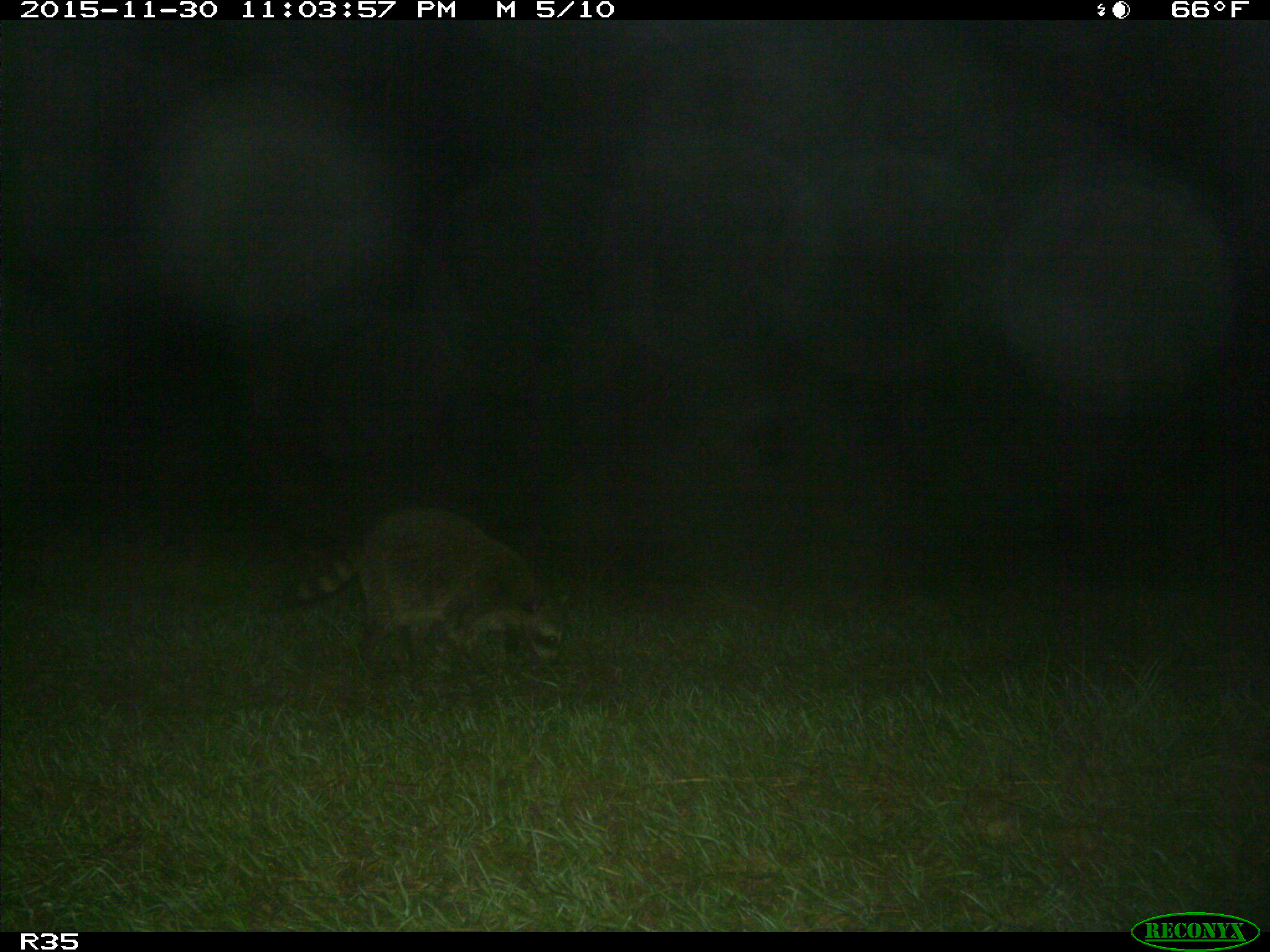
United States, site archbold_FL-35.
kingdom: Animalia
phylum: Chordata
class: Mammalia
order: Carnivora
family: Procyonidae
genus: Procyon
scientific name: Procyon lotor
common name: common raccoon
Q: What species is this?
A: Procyon lotor (common raccoon).